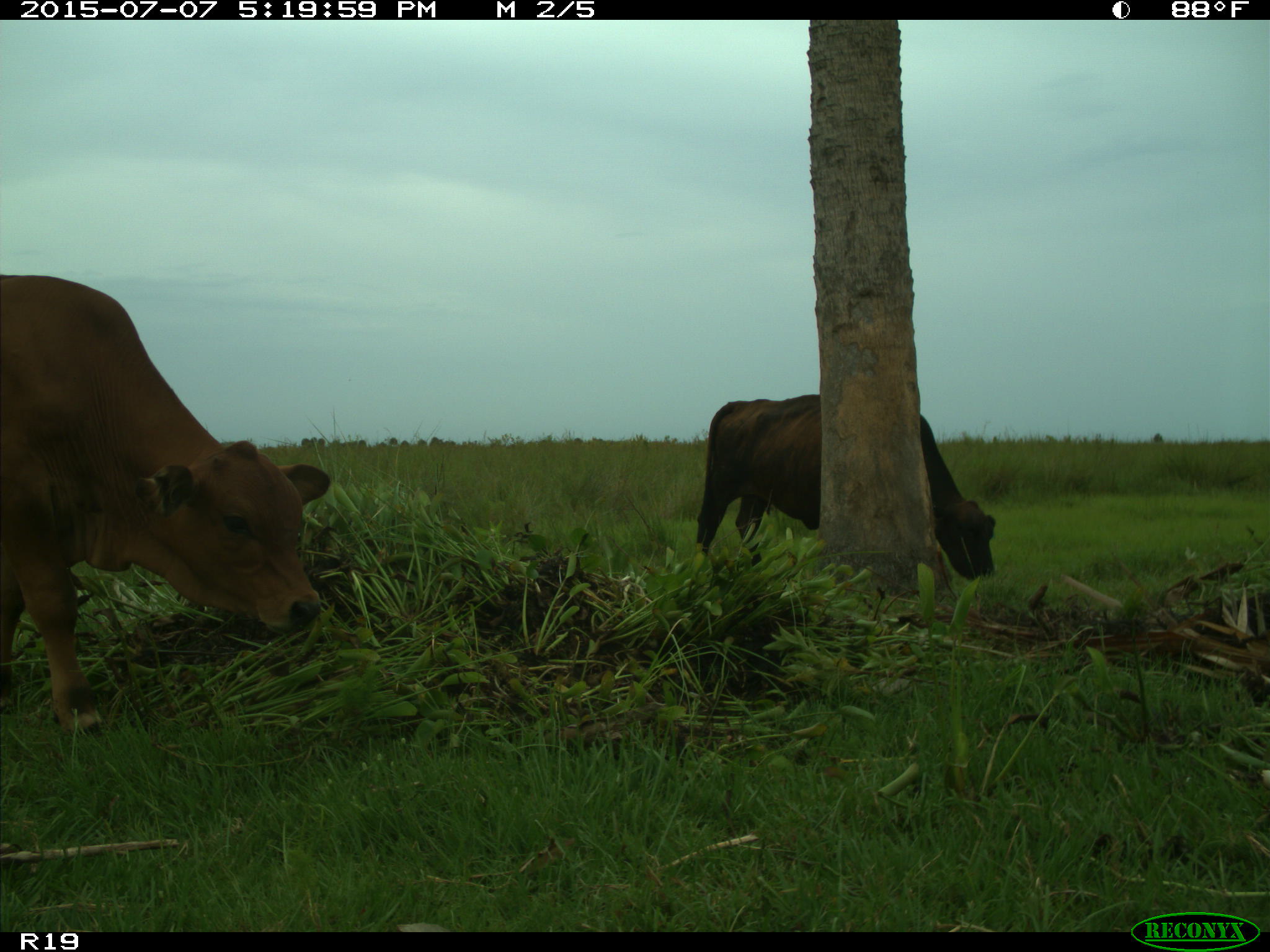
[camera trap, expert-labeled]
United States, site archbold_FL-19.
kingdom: Animalia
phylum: Chordata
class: Mammalia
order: Artiodactyla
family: Bovidae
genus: Bos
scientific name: Bos taurus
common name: domestic cow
Bos taurus (domestic cow).